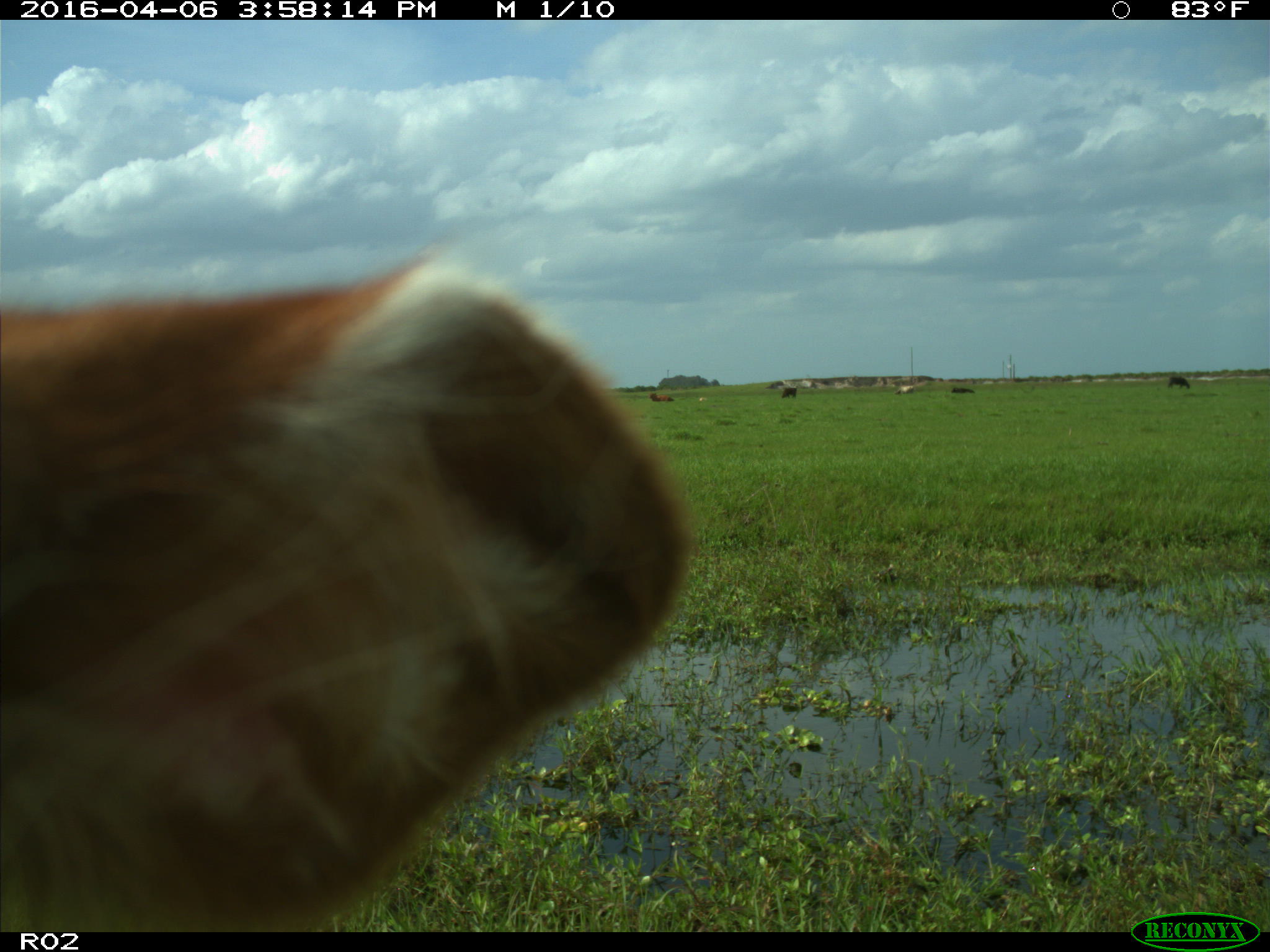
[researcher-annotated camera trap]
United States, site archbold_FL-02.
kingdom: Animalia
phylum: Chordata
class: Mammalia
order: Artiodactyla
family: Bovidae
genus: Bos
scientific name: Bos taurus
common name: domestic cow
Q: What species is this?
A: Bos taurus (domestic cow).